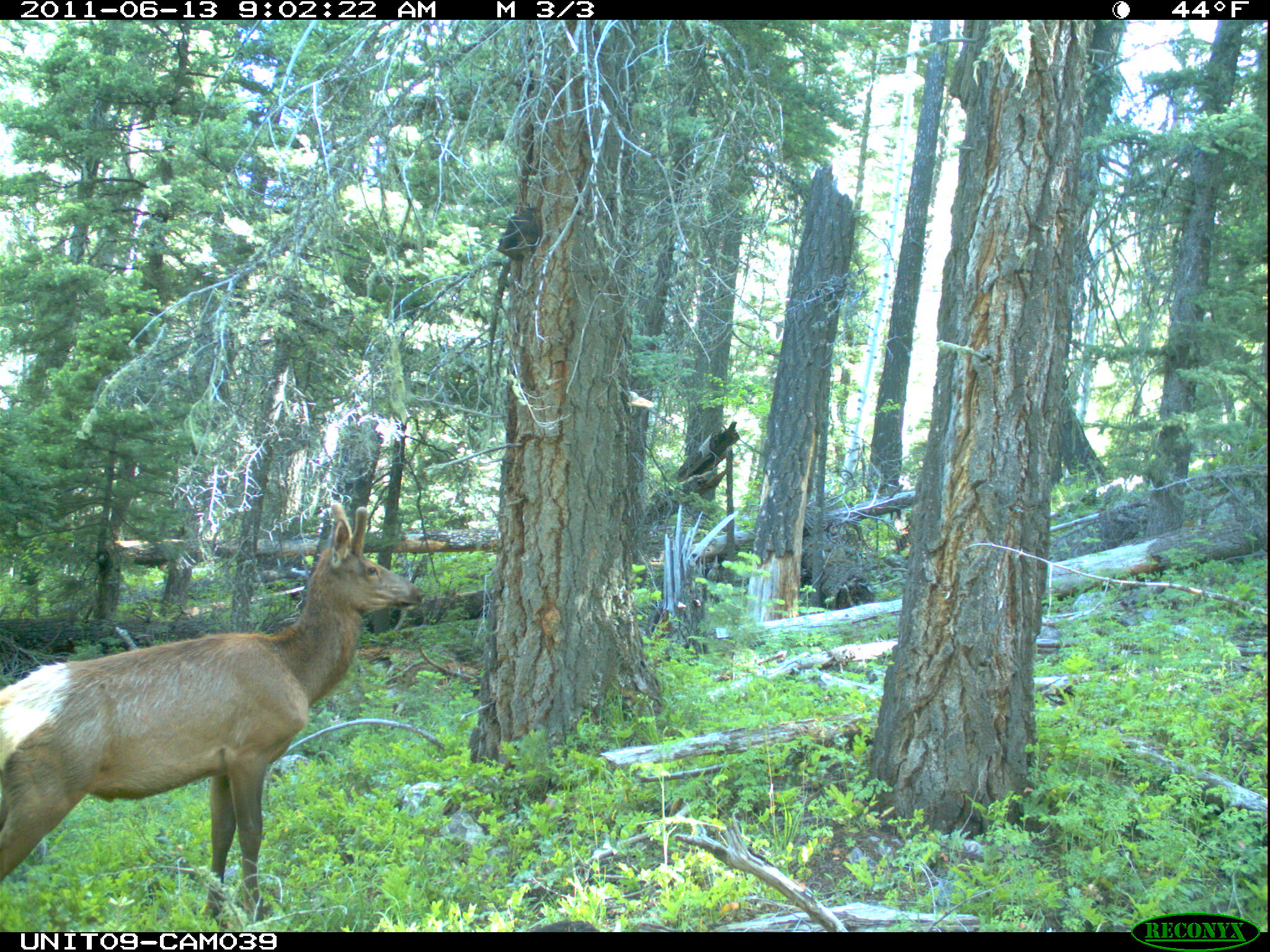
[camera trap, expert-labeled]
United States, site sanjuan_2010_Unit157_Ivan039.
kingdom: Animalia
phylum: Chordata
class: Mammalia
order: Artiodactyla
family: Cervidae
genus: Cervus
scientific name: Cervus elaphus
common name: red deer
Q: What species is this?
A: Cervus elaphus (red deer).